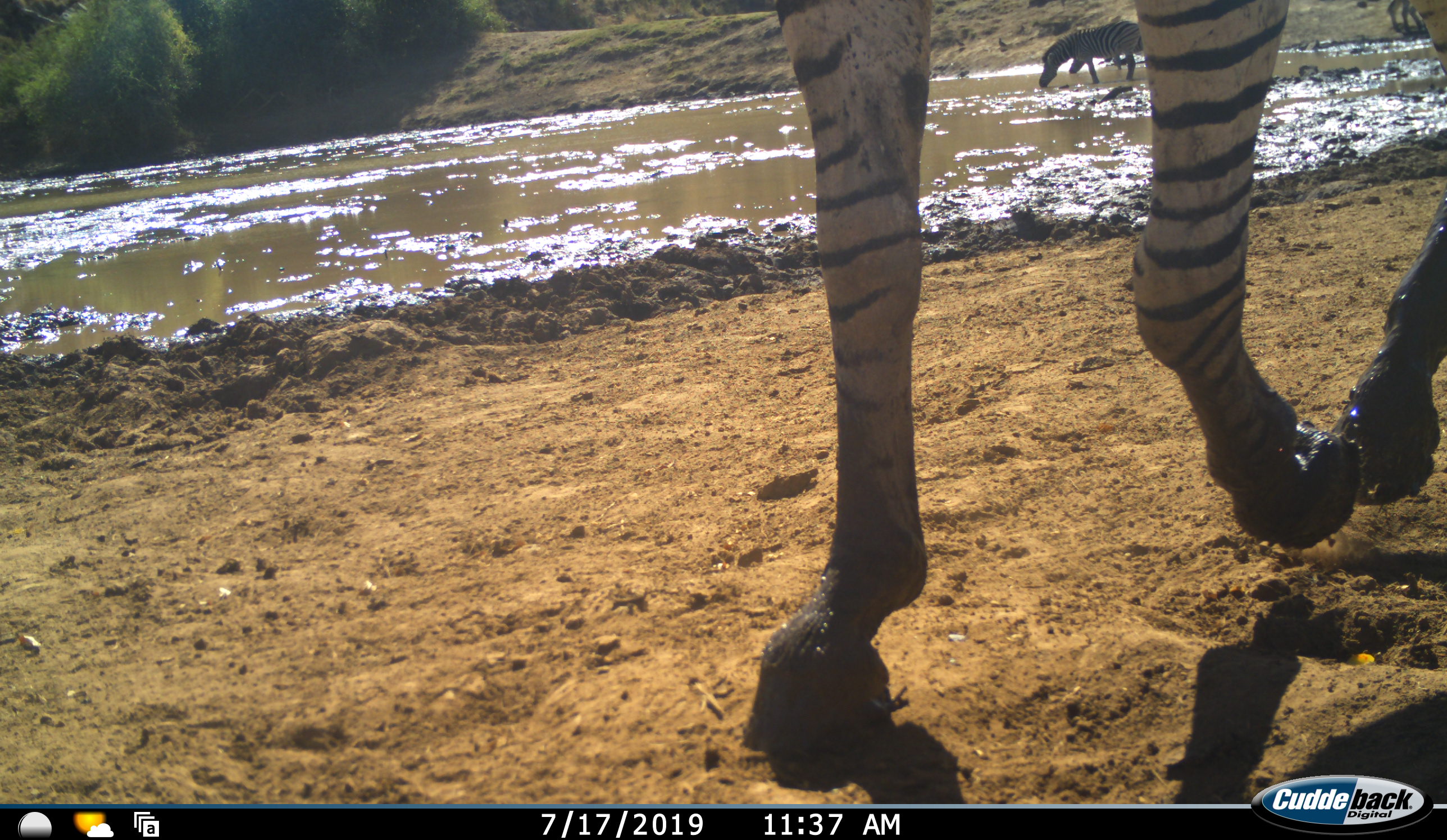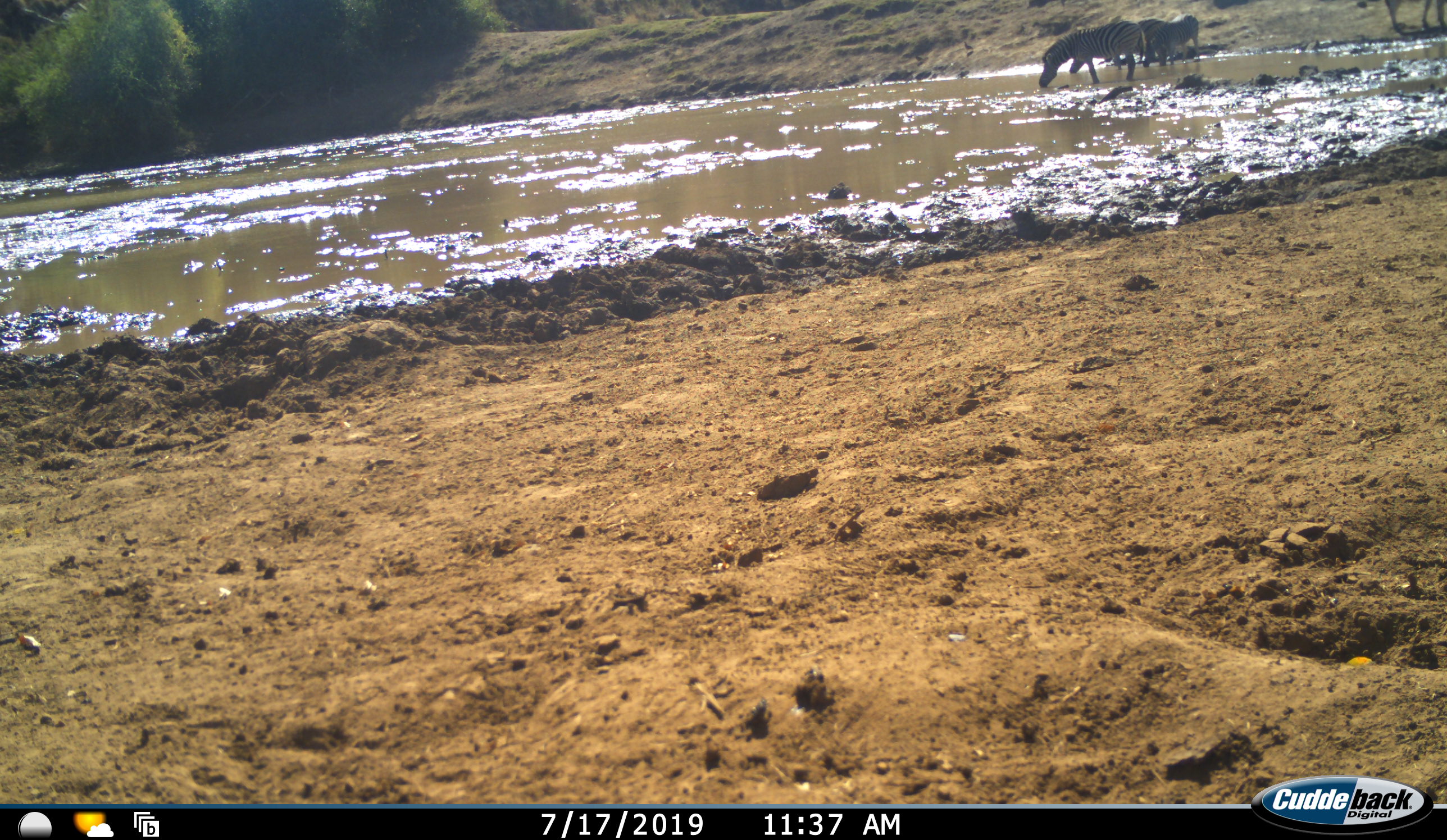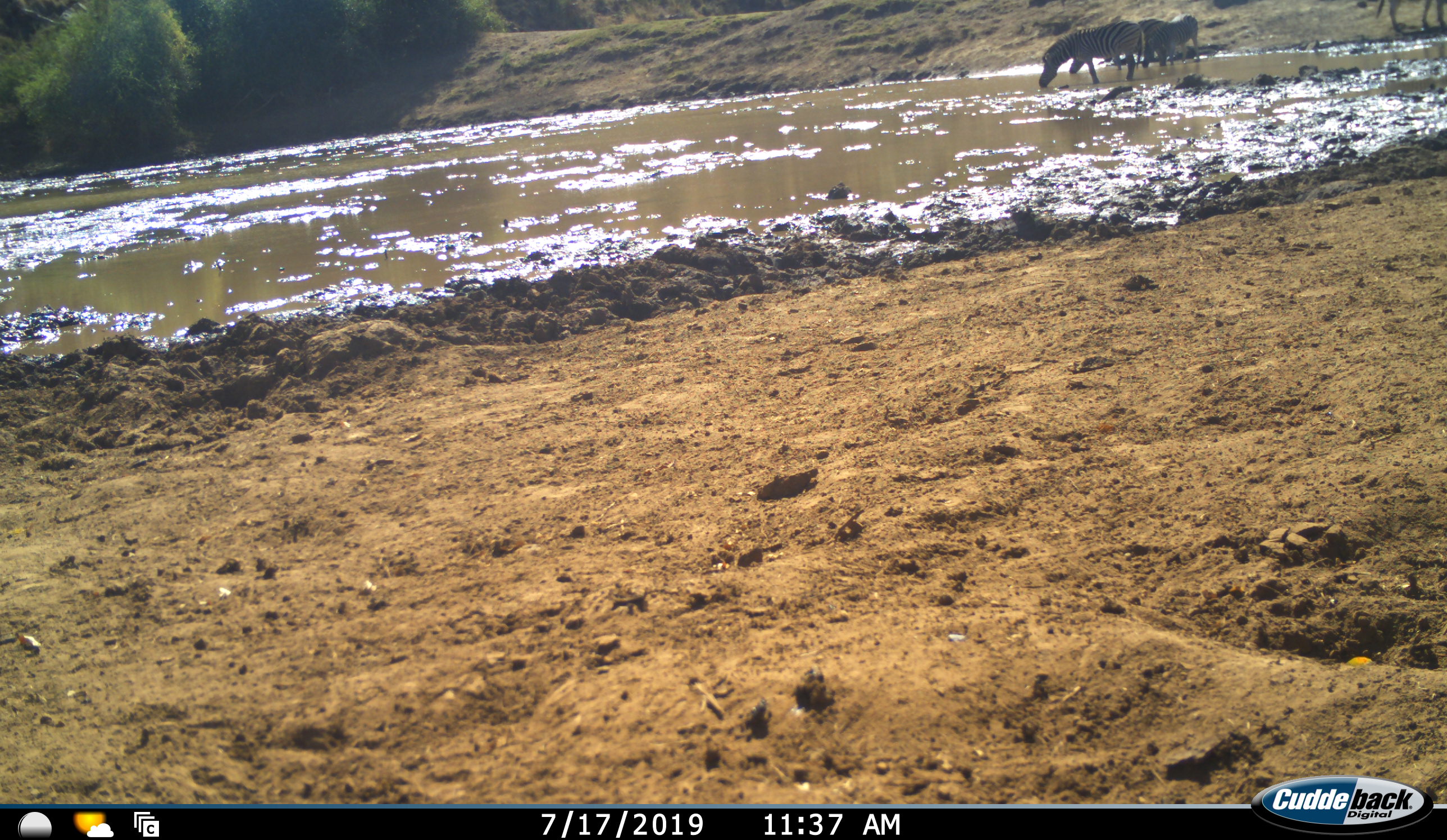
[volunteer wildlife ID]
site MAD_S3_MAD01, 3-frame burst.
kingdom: Animalia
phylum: Chordata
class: Mammalia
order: Perissodactyla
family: Equidae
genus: Equus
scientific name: Equus quagga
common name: plains zebra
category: zebraplains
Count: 4.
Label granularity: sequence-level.